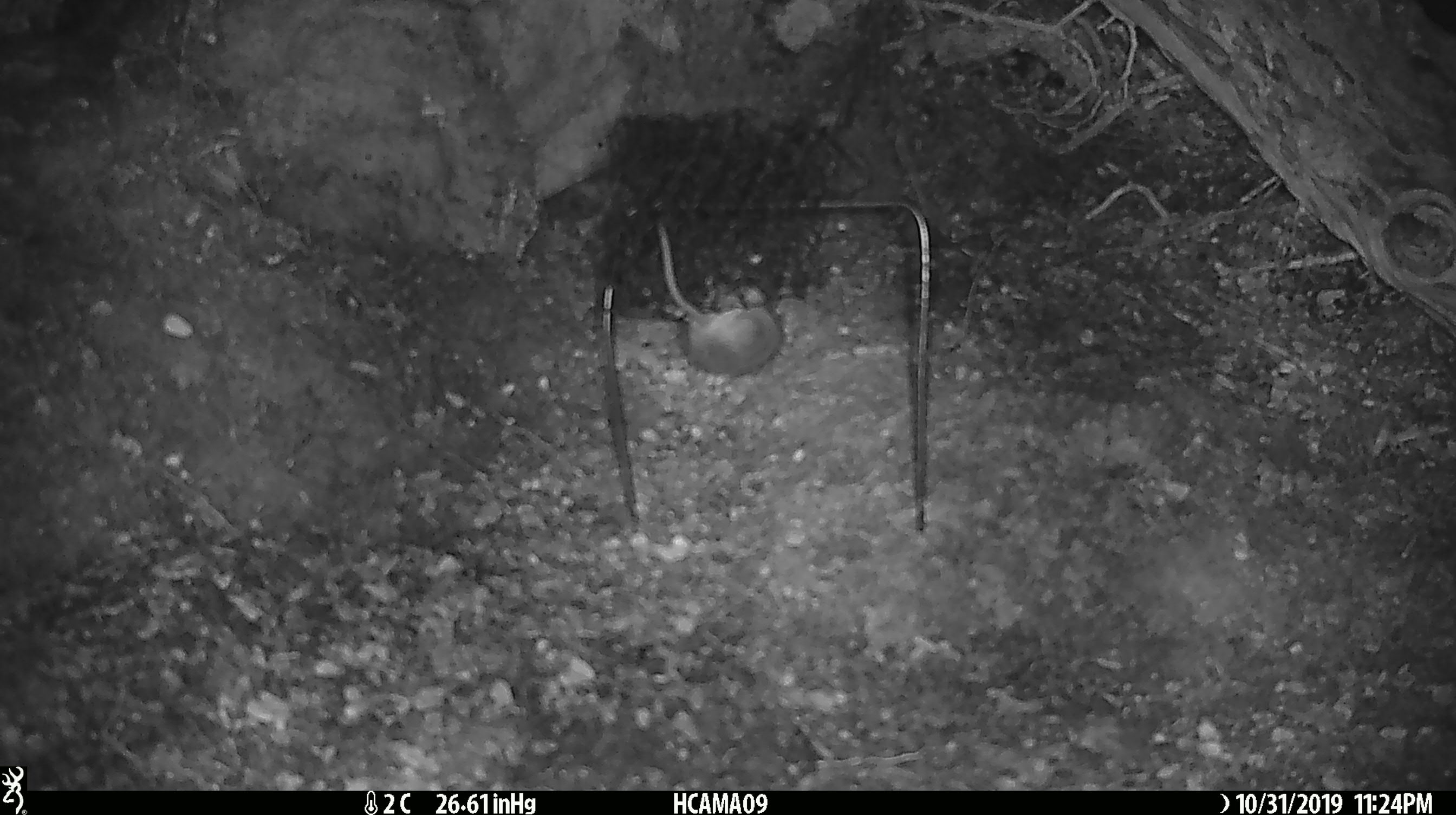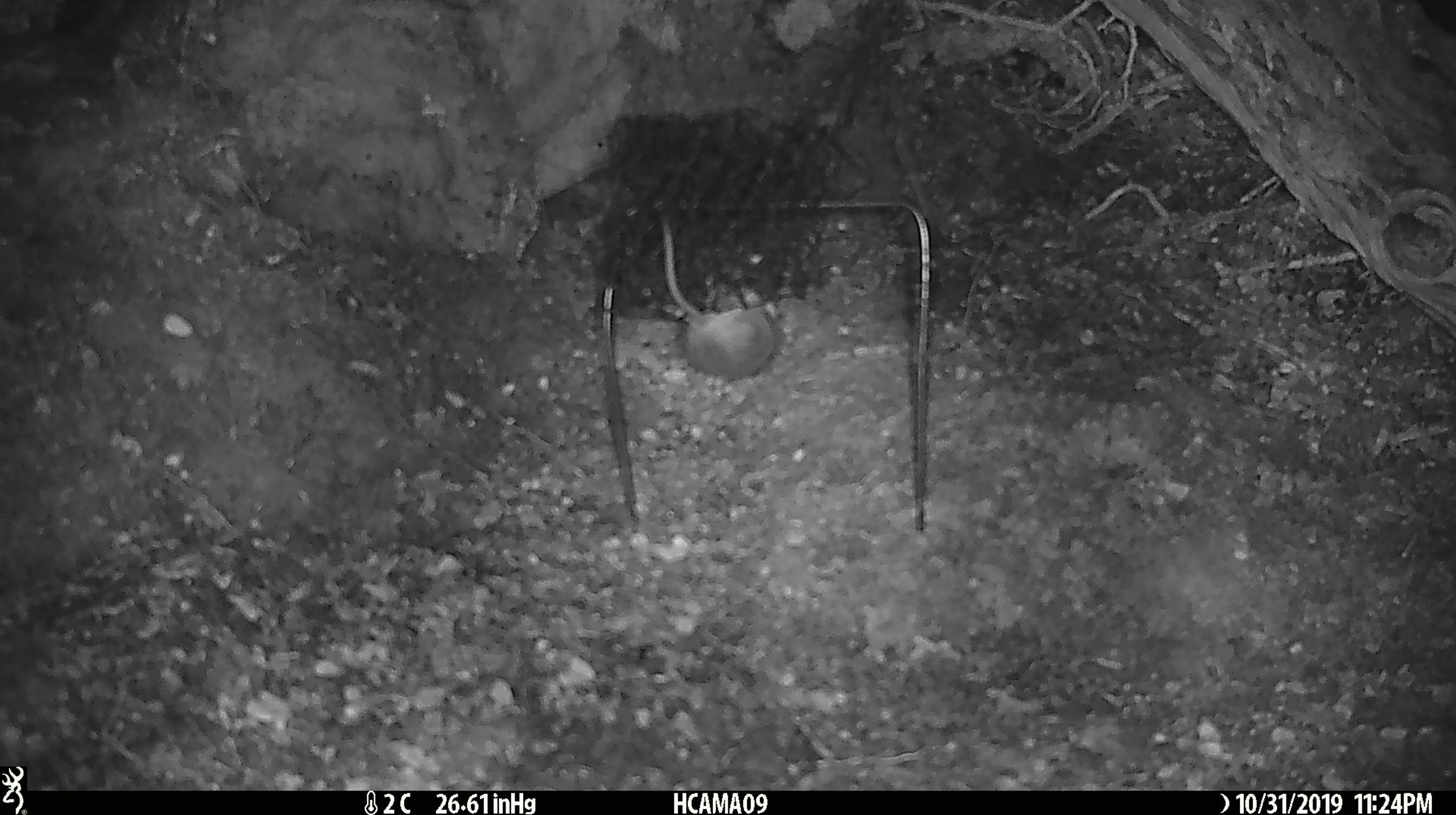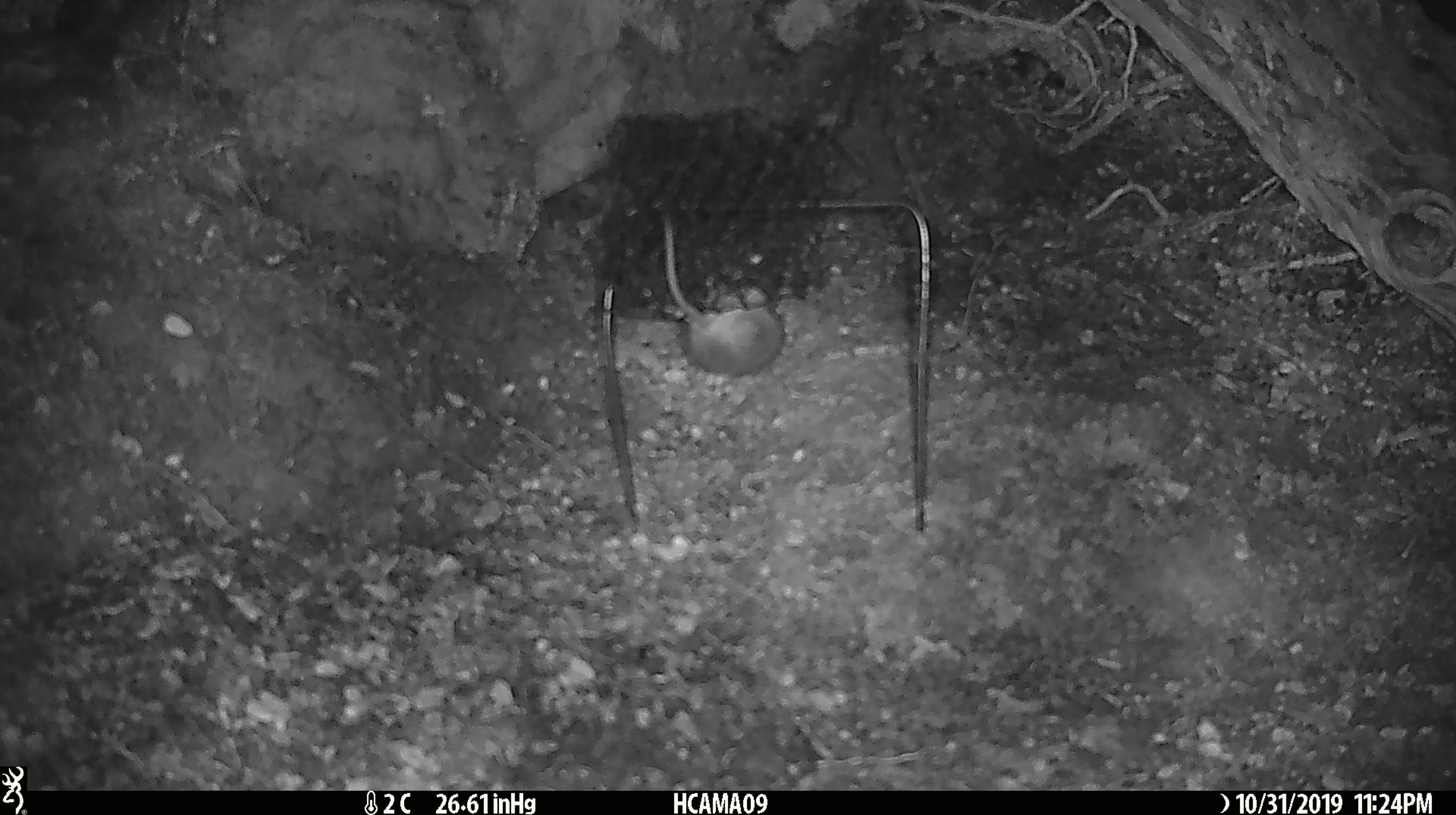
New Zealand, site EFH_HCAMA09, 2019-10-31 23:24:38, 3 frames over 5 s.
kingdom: Animalia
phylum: Chordata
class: Mammalia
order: Rodentia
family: Muridae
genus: Mus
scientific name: Mus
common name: mouse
Mouse (Mus).